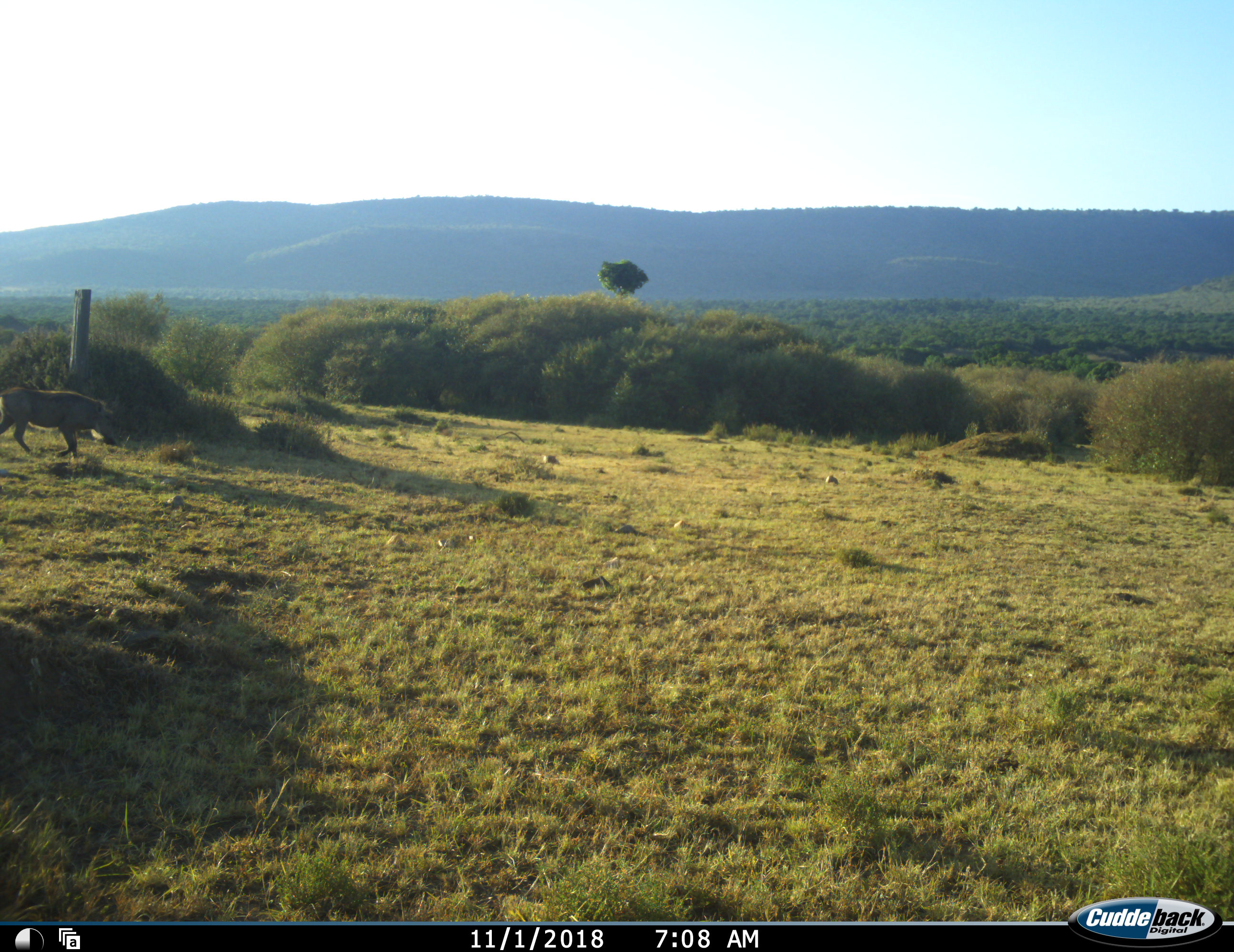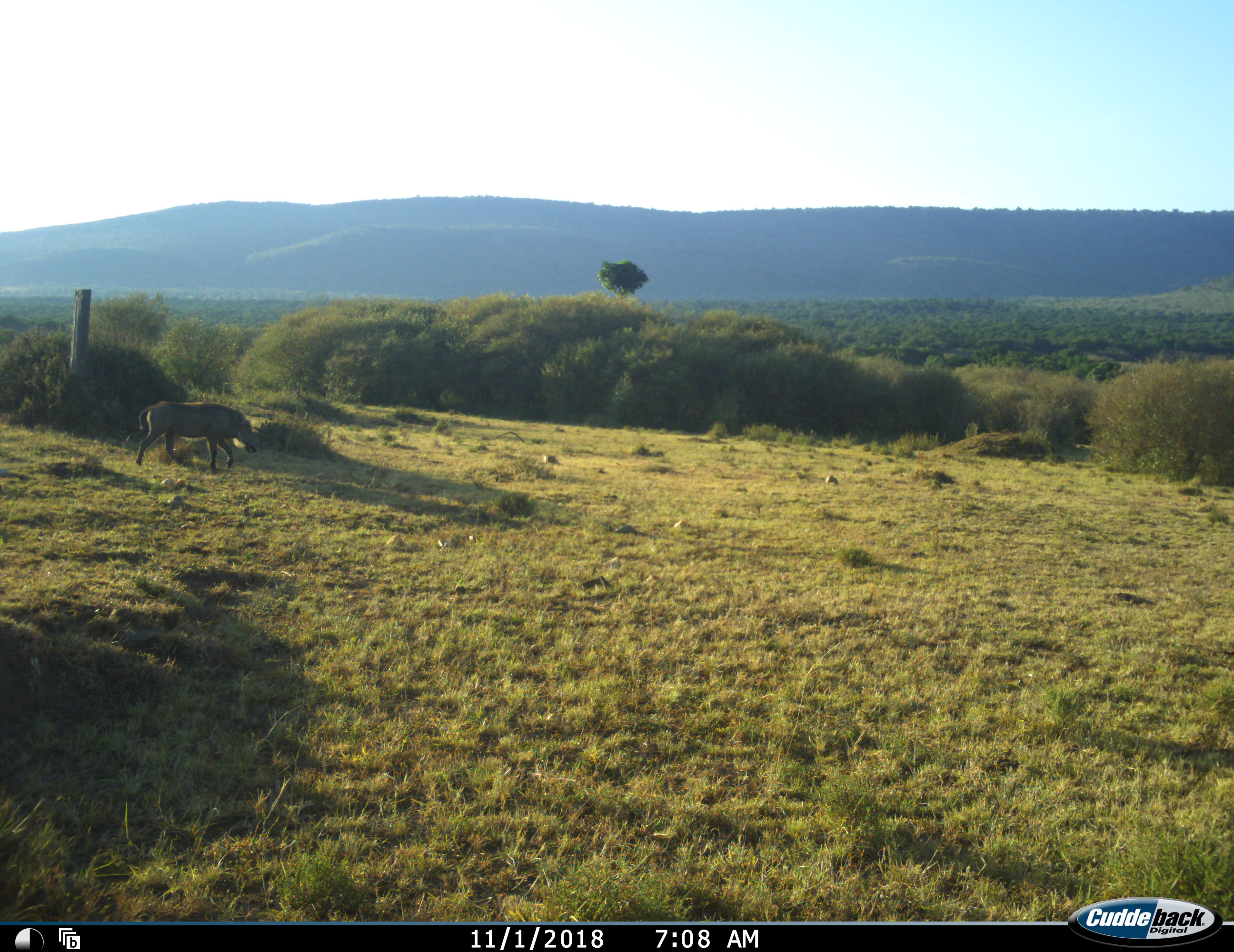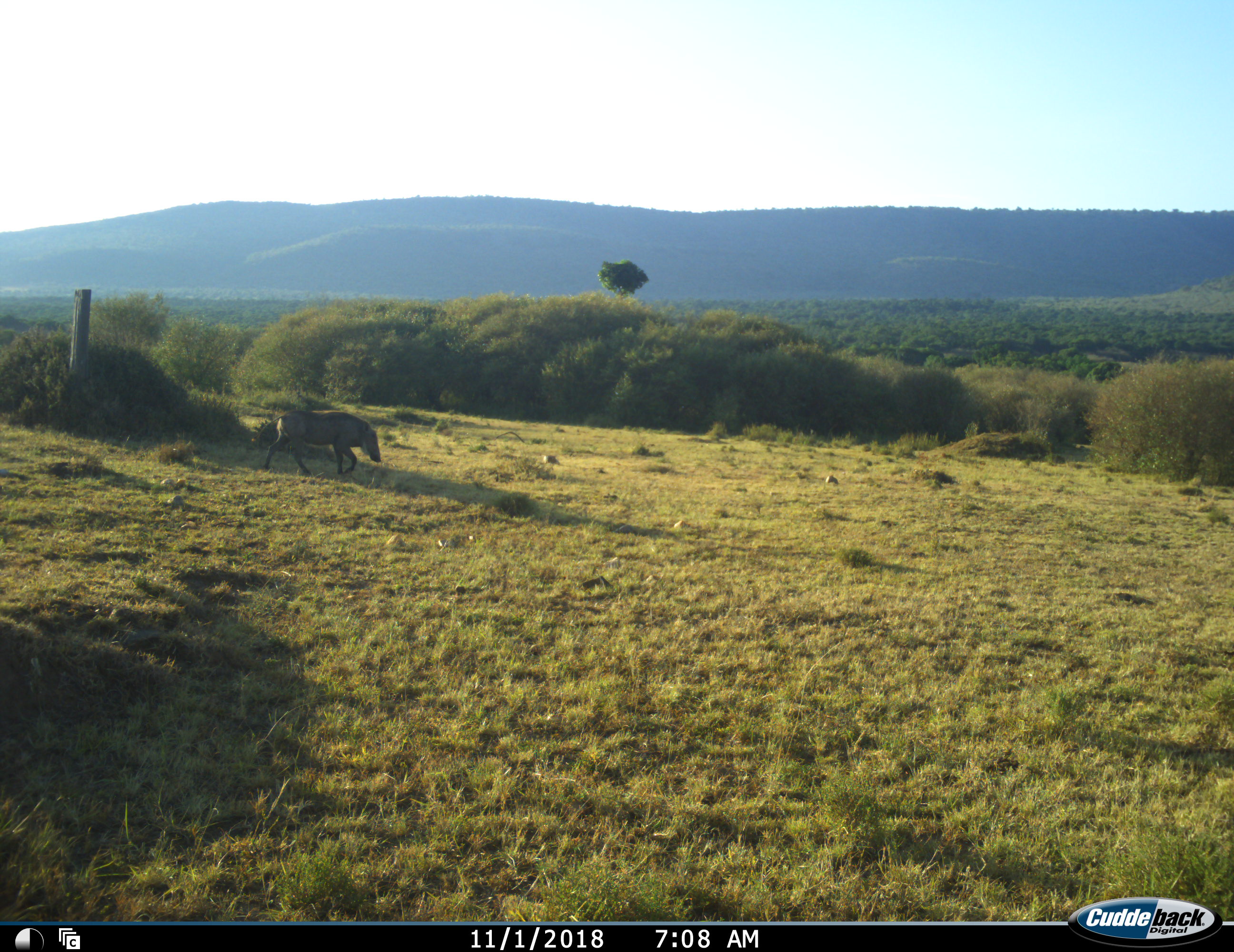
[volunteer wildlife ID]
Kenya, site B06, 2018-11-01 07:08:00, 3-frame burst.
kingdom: Animalia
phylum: Chordata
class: Mammalia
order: Artiodactyla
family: Suidae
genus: Phacochoerus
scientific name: Phacochoerus africanus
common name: warthog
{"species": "warthog (Phacochoerus africanus)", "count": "1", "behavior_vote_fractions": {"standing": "10%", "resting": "0%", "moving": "100%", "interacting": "0%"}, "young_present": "0%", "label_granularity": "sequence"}